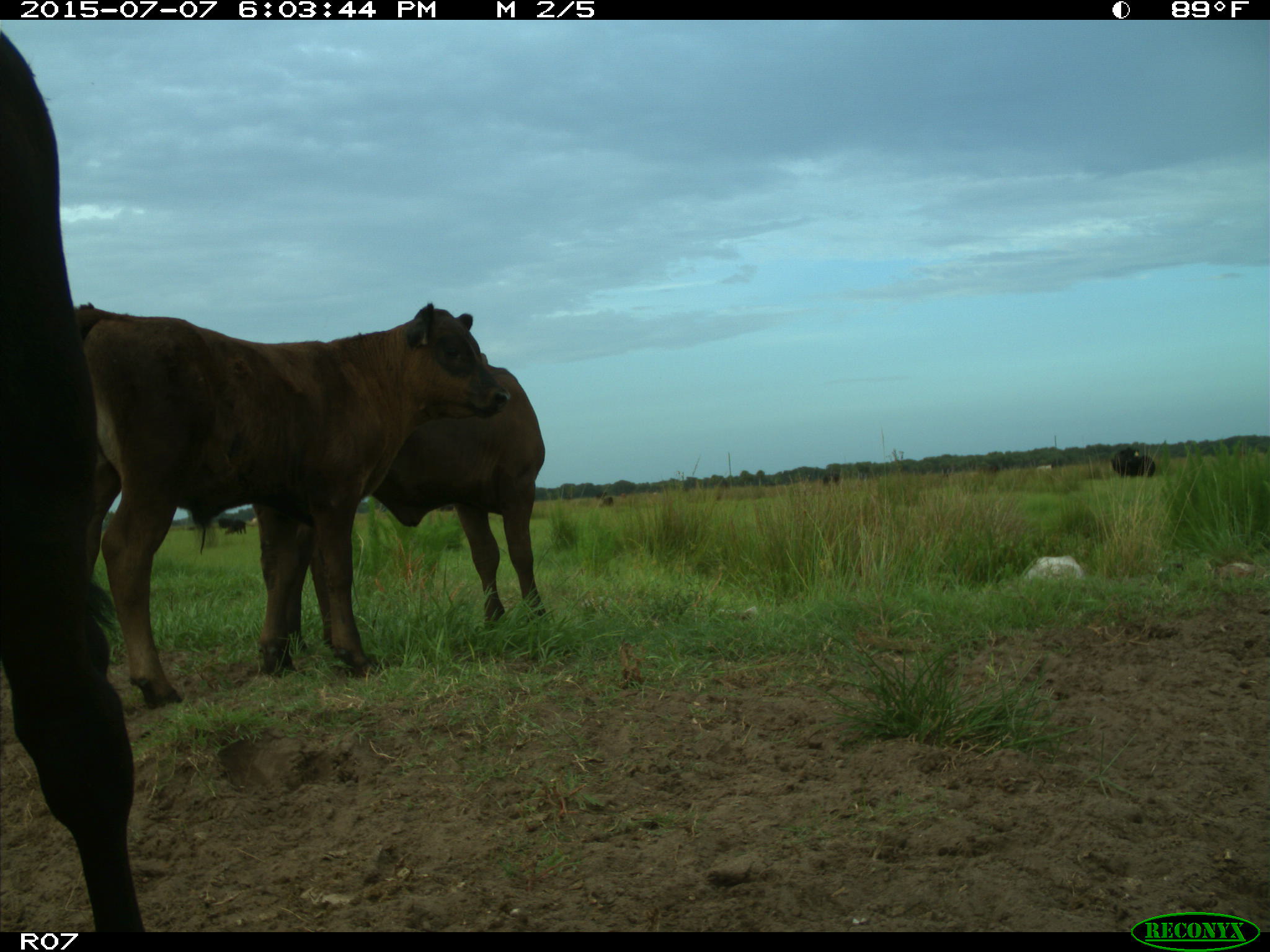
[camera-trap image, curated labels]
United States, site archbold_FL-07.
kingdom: Animalia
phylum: Chordata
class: Mammalia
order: Artiodactyla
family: Bovidae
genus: Bos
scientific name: Bos taurus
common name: domestic cow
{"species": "Bos taurus (domestic cow)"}